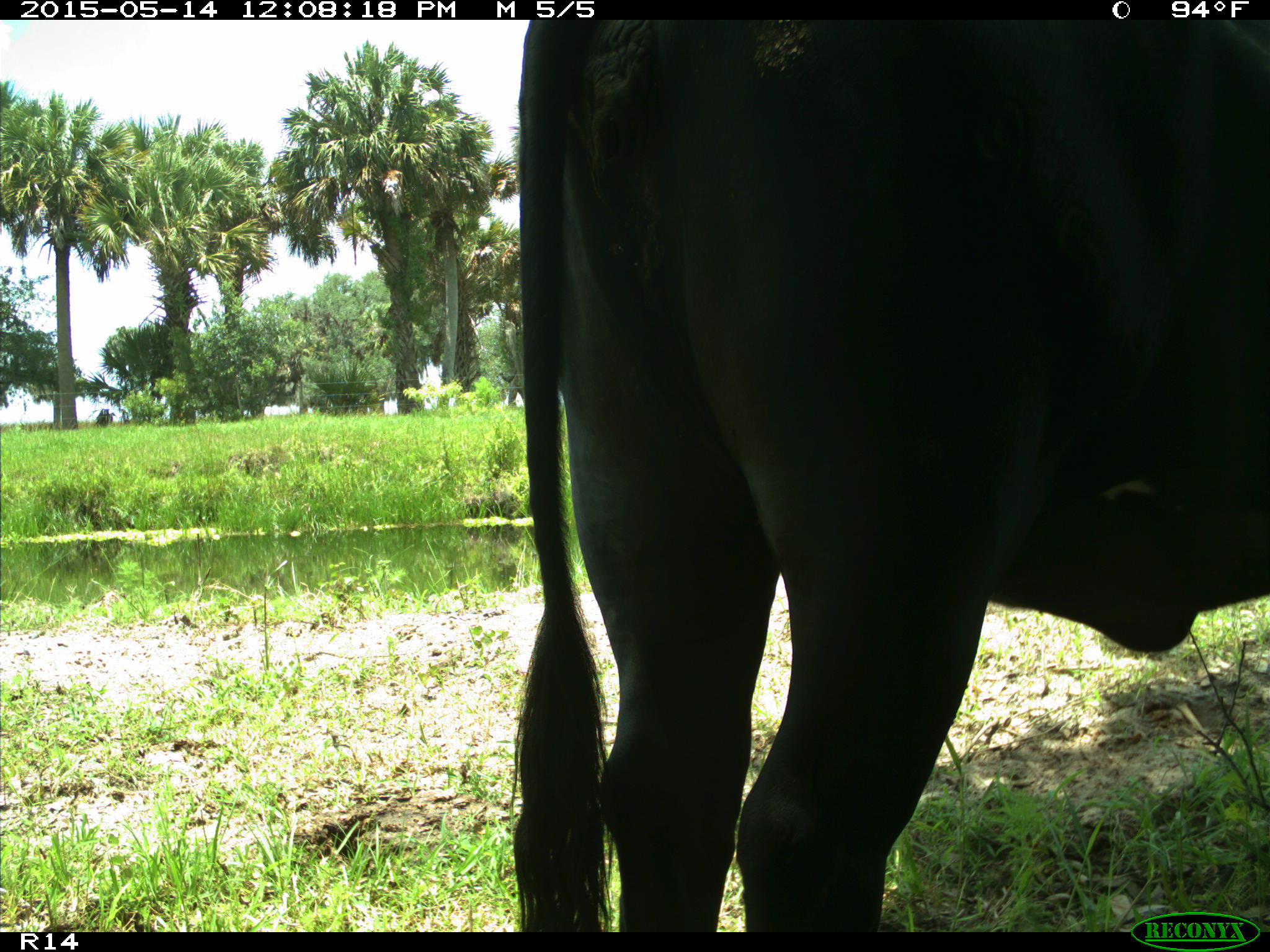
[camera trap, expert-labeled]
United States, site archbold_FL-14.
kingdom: Animalia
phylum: Chordata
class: Mammalia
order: Artiodactyla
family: Bovidae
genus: Bos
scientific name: Bos taurus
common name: domestic cow